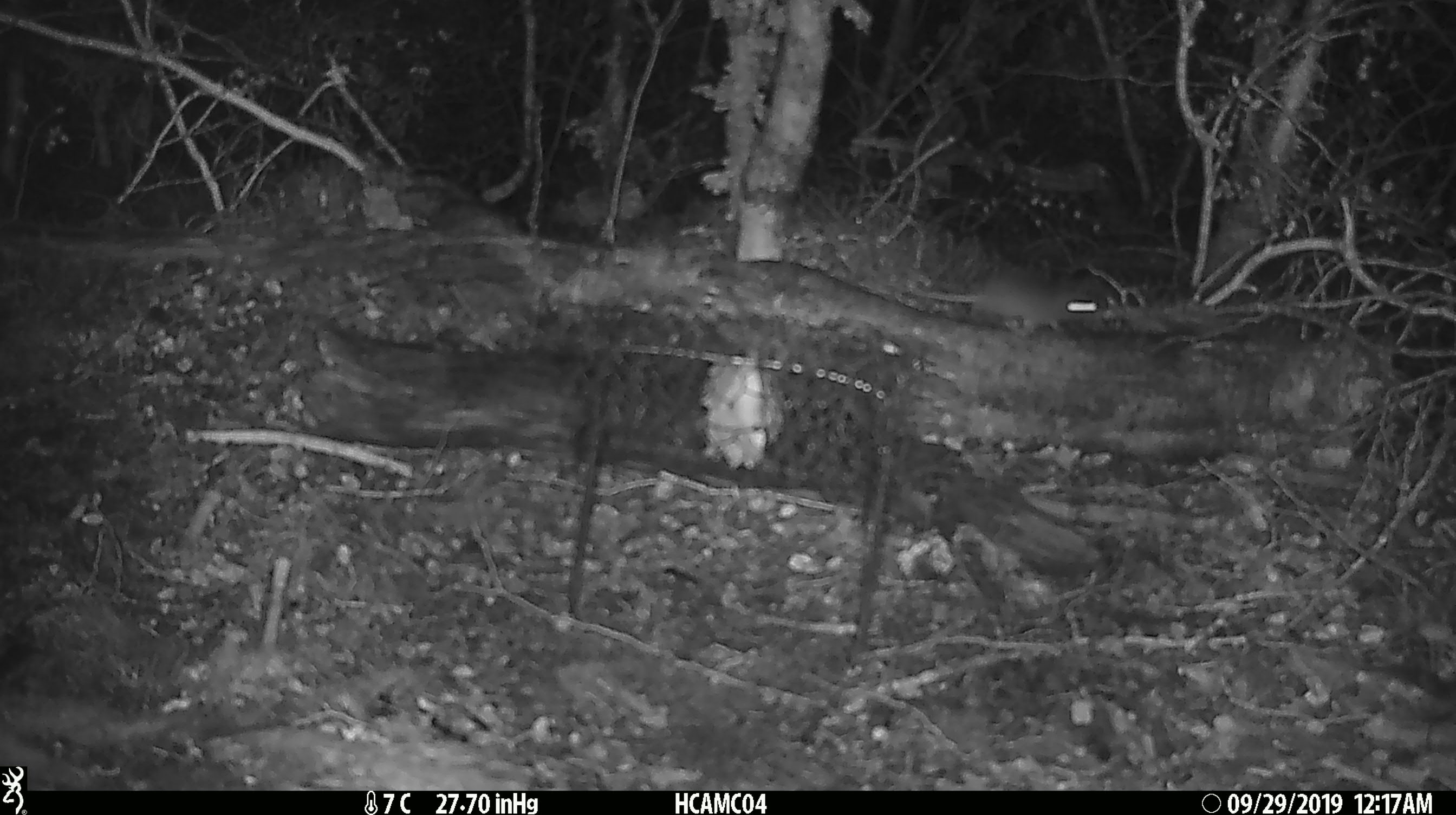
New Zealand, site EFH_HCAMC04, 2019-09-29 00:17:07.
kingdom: Animalia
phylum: Chordata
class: Mammalia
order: Rodentia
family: Muridae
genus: Mus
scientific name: Mus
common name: mouse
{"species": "mouse (Mus)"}